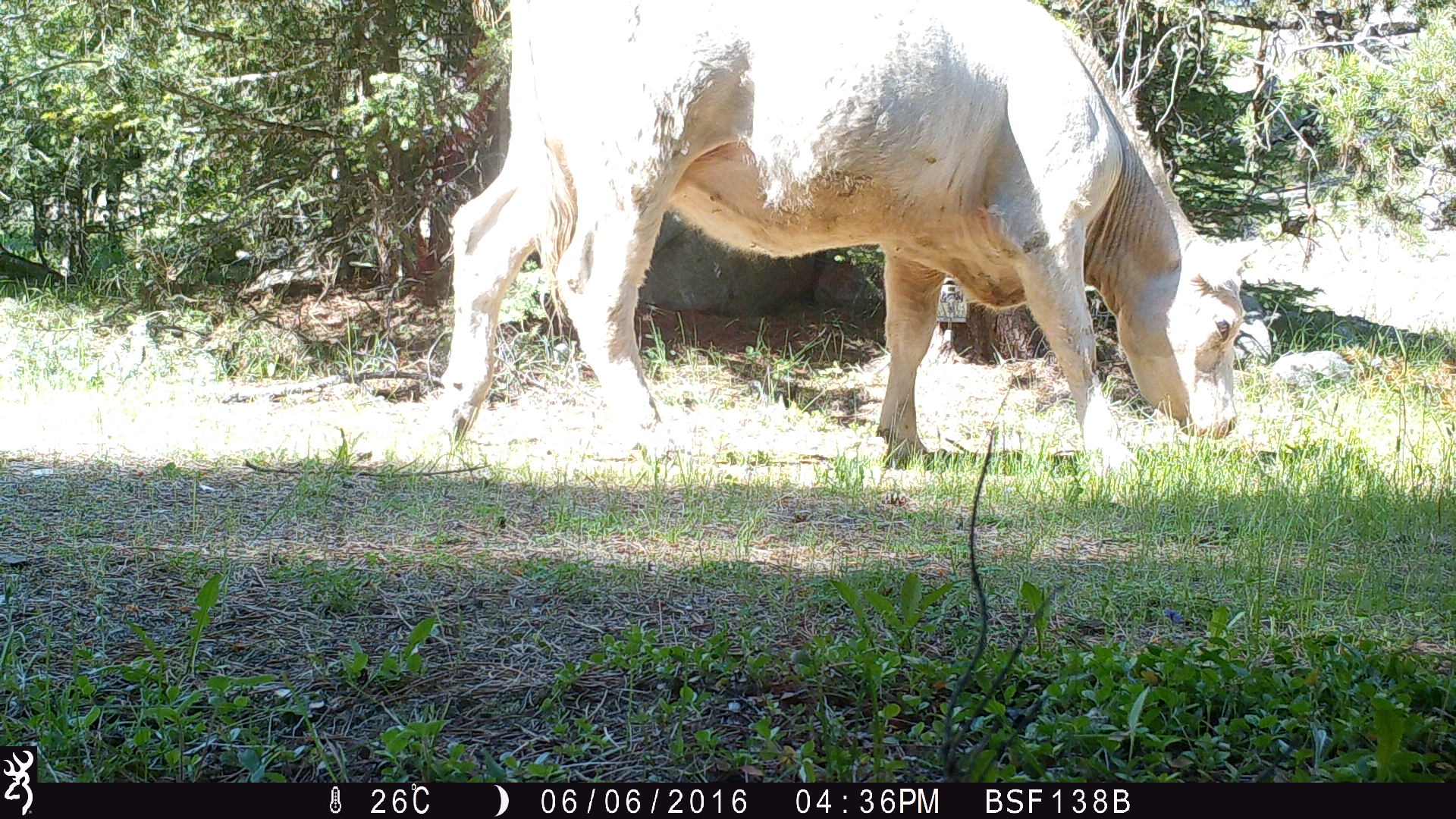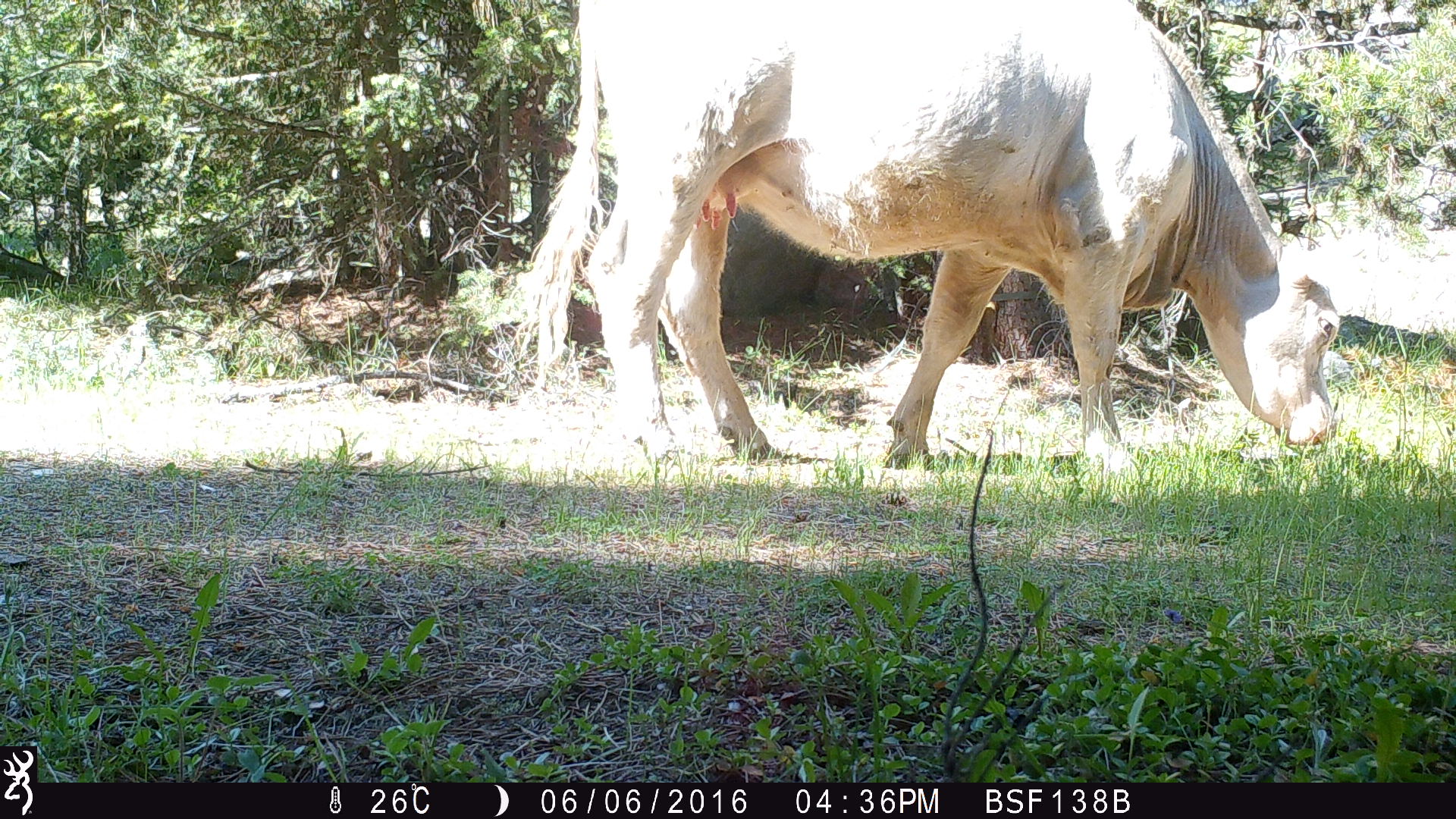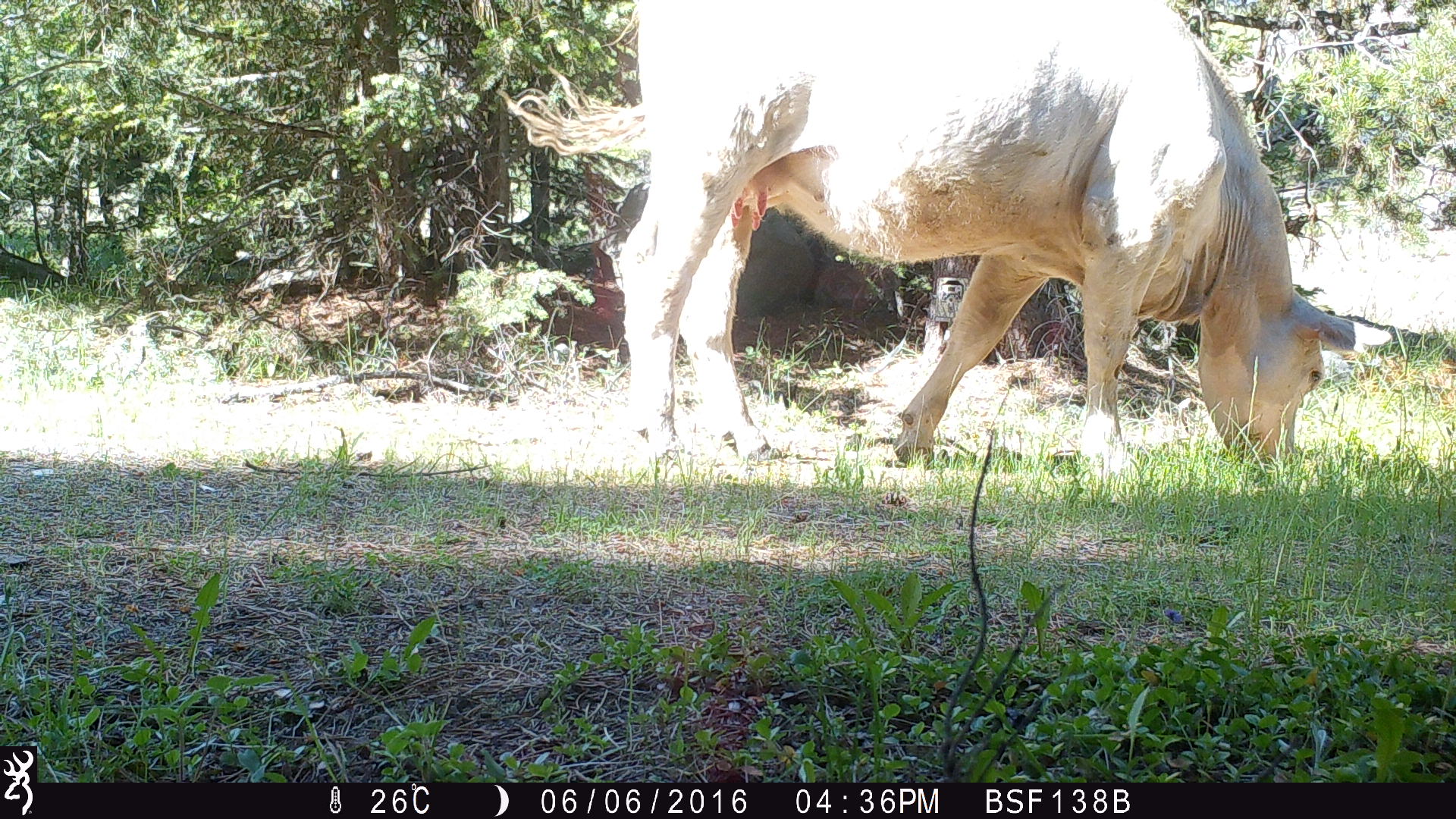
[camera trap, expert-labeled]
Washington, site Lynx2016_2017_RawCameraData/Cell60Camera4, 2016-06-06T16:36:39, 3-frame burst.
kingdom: Animalia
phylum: Chordata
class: Mammalia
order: Artiodactyla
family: Bovidae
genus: Bos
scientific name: Bos taurus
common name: domestic cattle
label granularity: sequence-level